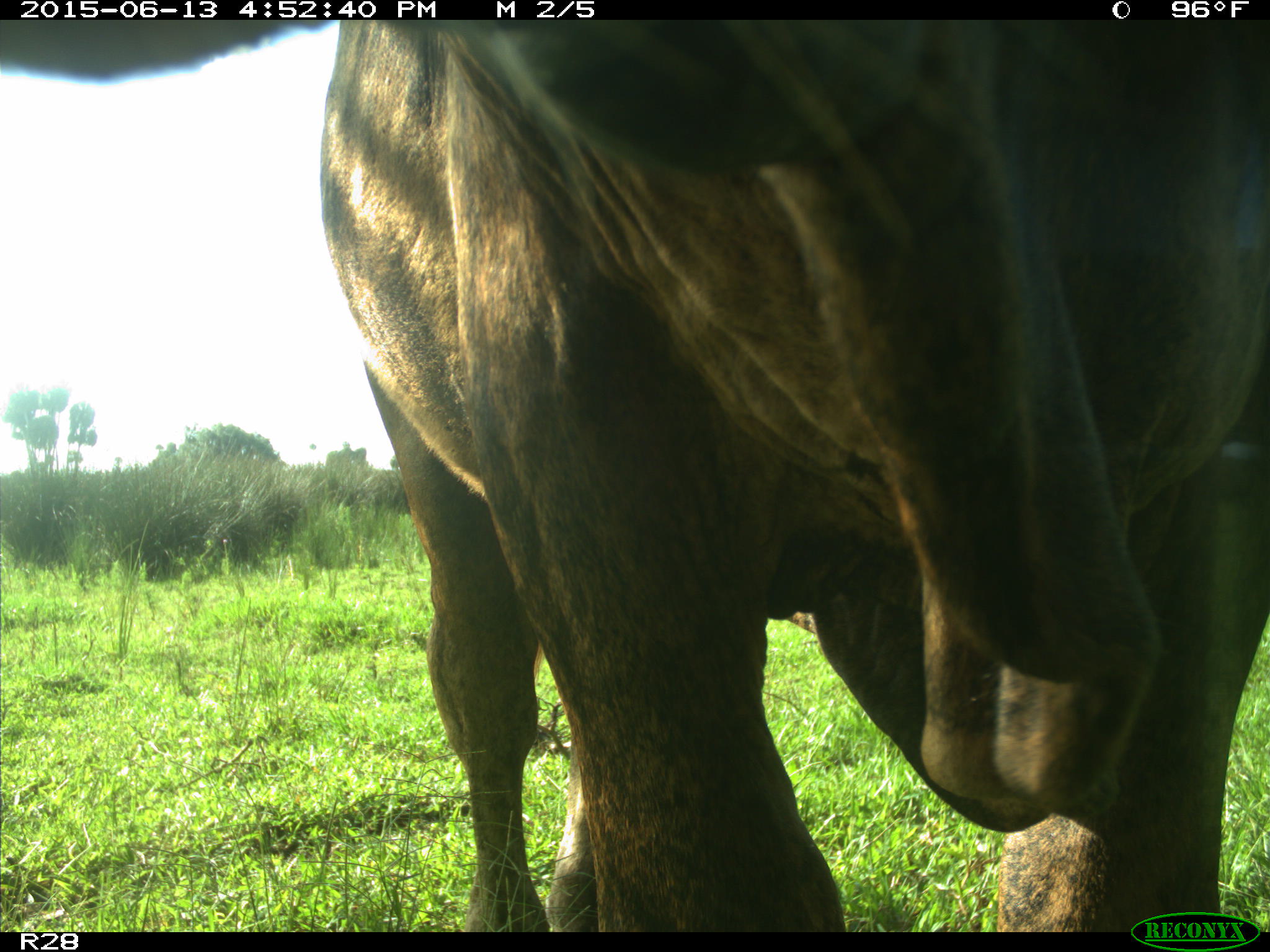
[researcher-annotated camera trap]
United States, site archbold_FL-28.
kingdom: Animalia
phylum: Chordata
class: Mammalia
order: Artiodactyla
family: Bovidae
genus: Bos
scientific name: Bos taurus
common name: domestic cow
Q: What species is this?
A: Bos taurus (domestic cow).